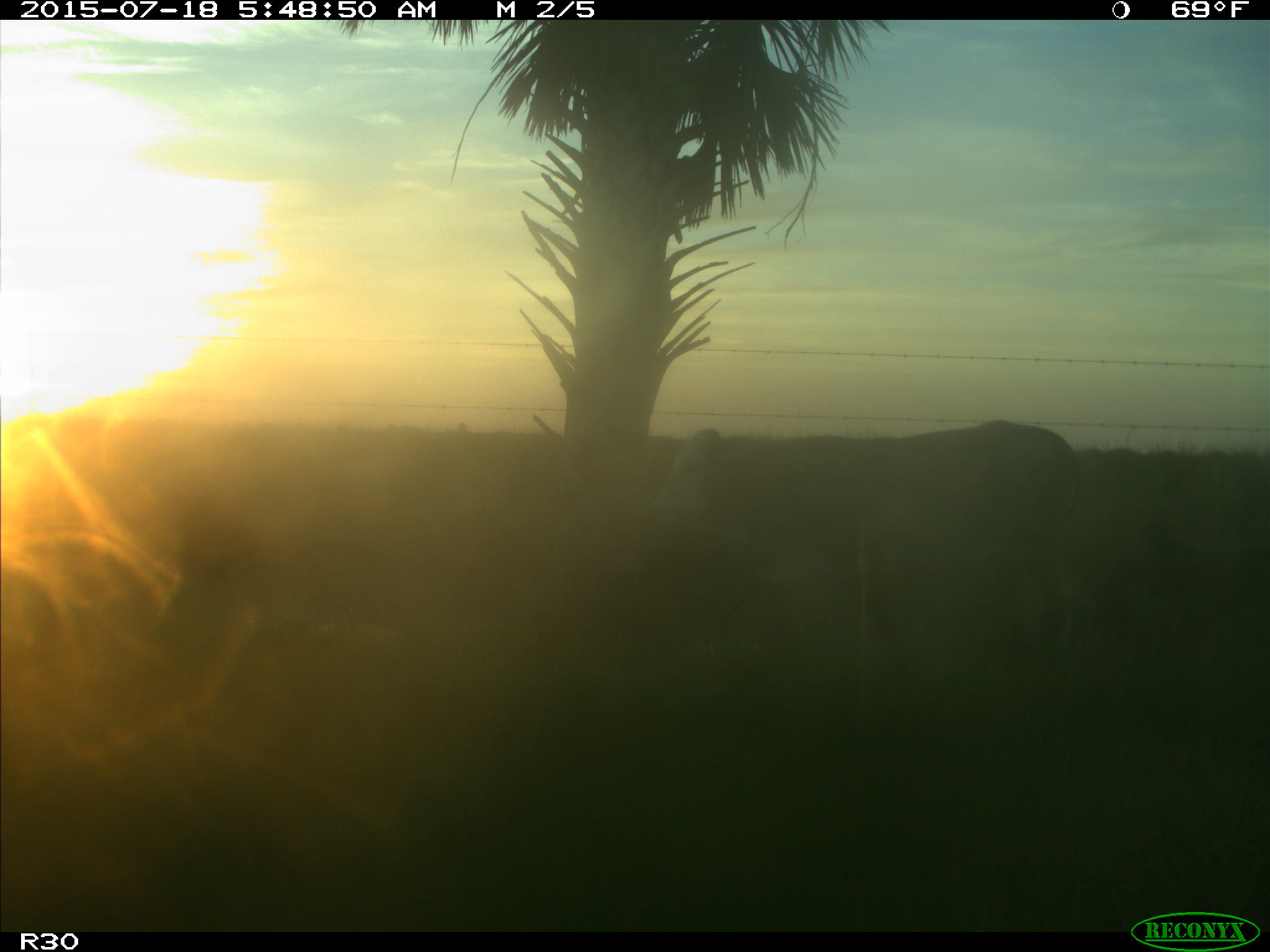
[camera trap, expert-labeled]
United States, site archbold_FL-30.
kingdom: Animalia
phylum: Chordata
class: Mammalia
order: Artiodactyla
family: Bovidae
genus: Bos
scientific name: Bos taurus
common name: domestic cow